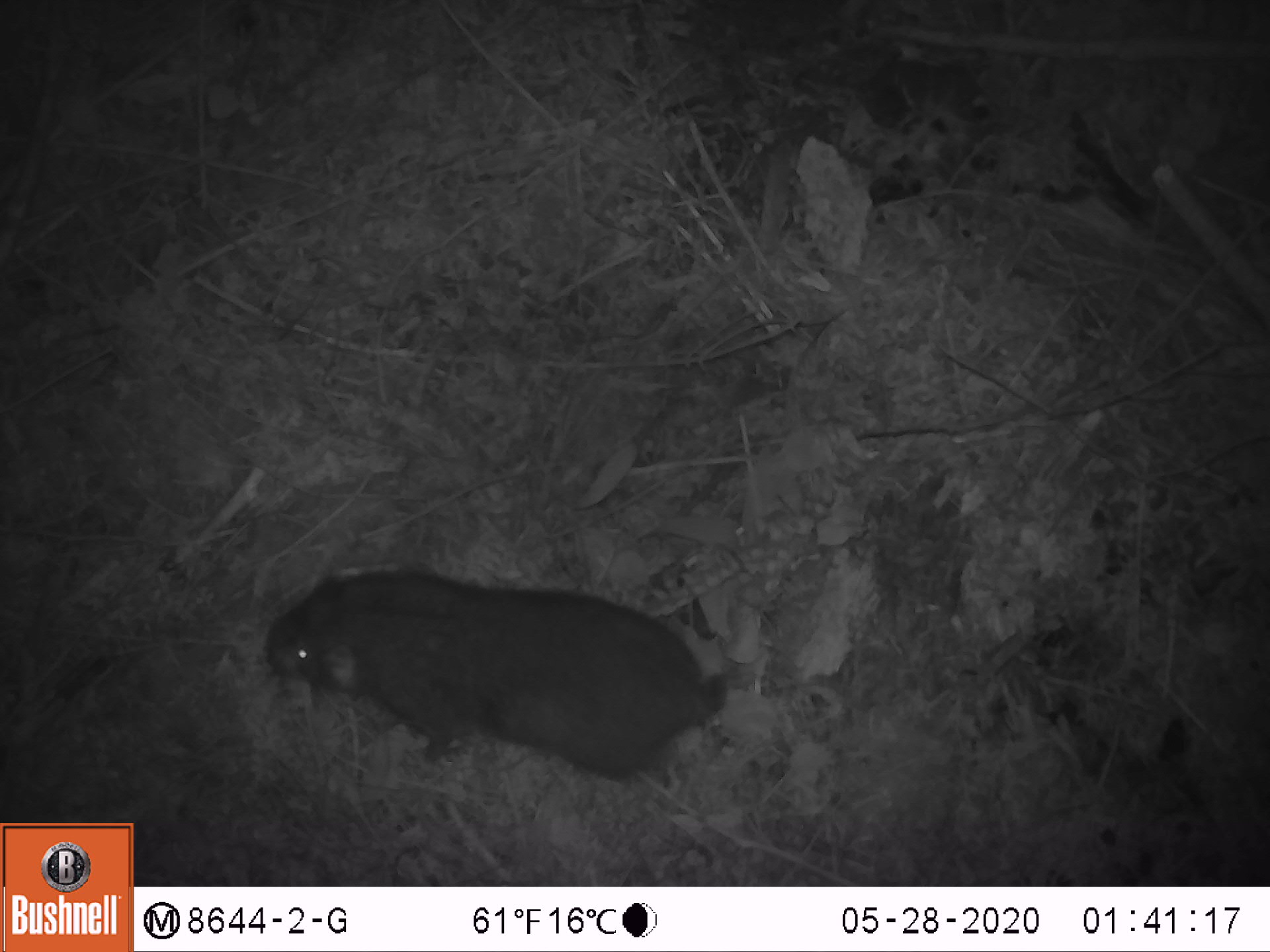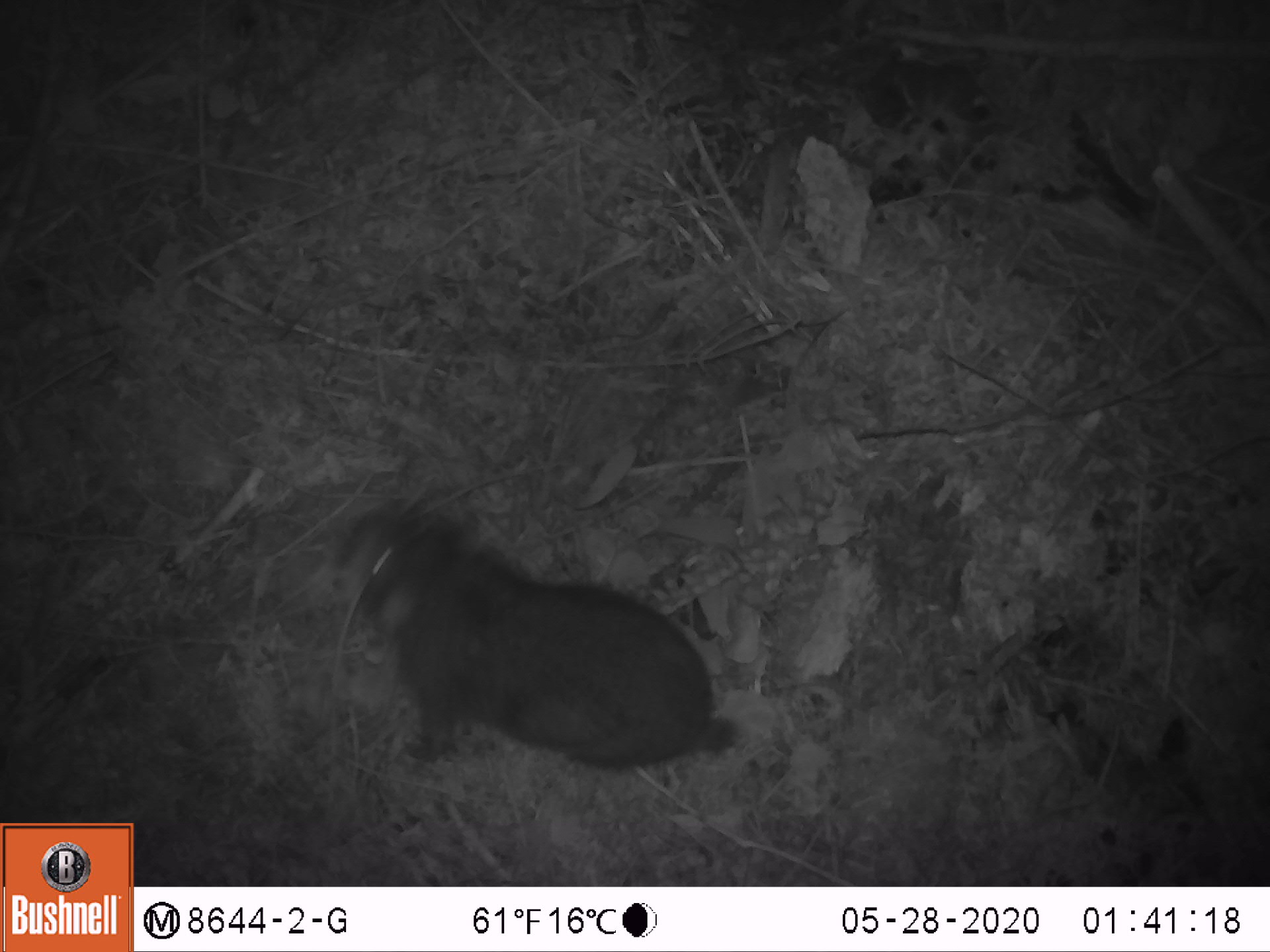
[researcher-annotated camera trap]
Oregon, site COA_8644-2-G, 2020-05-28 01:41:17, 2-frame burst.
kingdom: Animalia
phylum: Chordata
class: Mammalia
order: Rodentia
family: Aplodontiidae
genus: Aplodontia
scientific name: Aplodontia rufa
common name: mountain beaver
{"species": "mountain beaver (Aplodontia rufa)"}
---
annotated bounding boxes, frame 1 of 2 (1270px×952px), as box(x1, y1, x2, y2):
mountain beaver: box(256, 565, 732, 785)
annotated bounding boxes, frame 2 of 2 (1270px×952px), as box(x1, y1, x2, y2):
mountain beaver: box(327, 496, 746, 779)